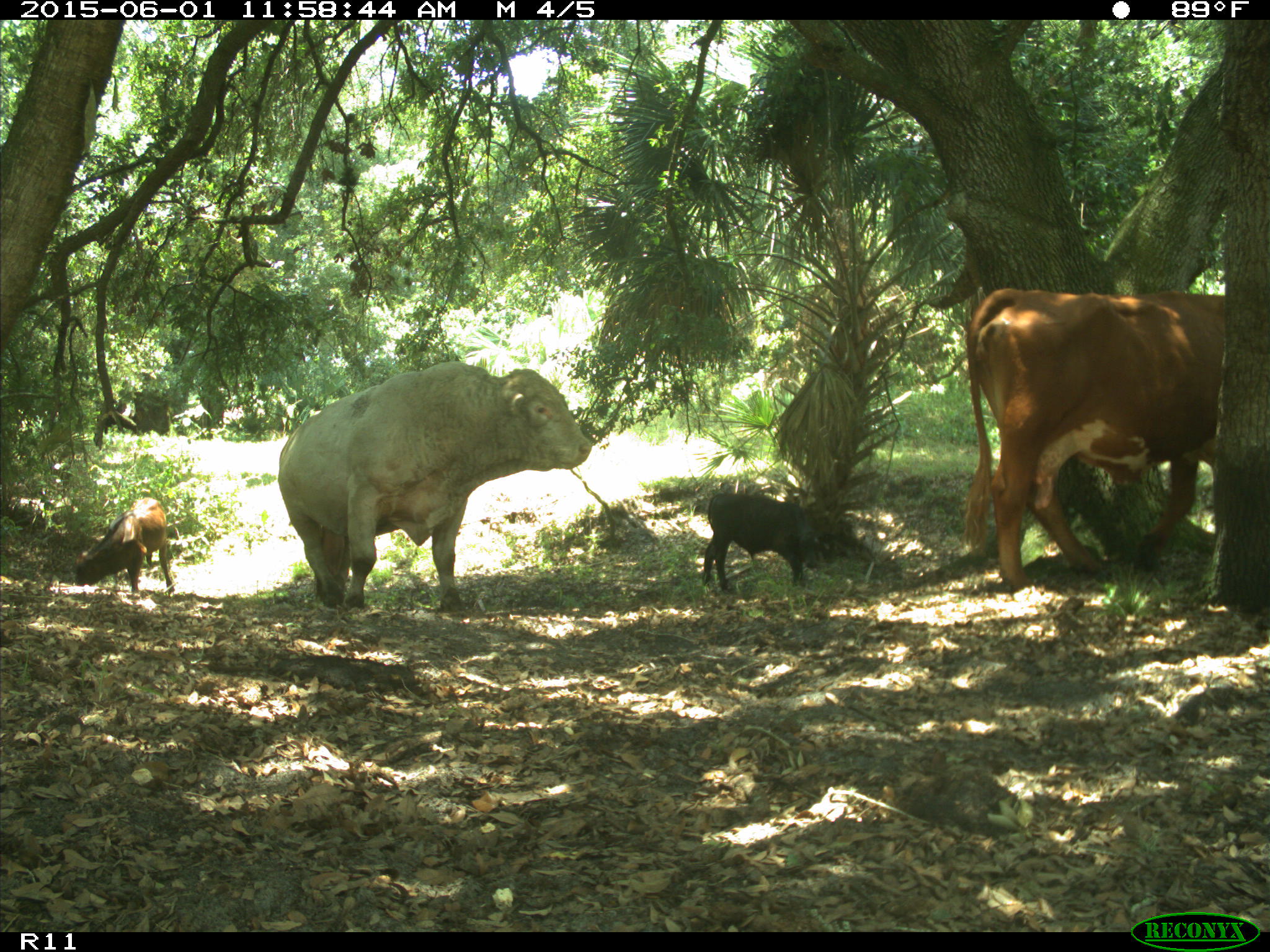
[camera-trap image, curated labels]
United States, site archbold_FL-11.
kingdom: Animalia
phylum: Chordata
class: Mammalia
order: Artiodactyla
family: Bovidae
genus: Bos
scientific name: Bos taurus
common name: domestic cow